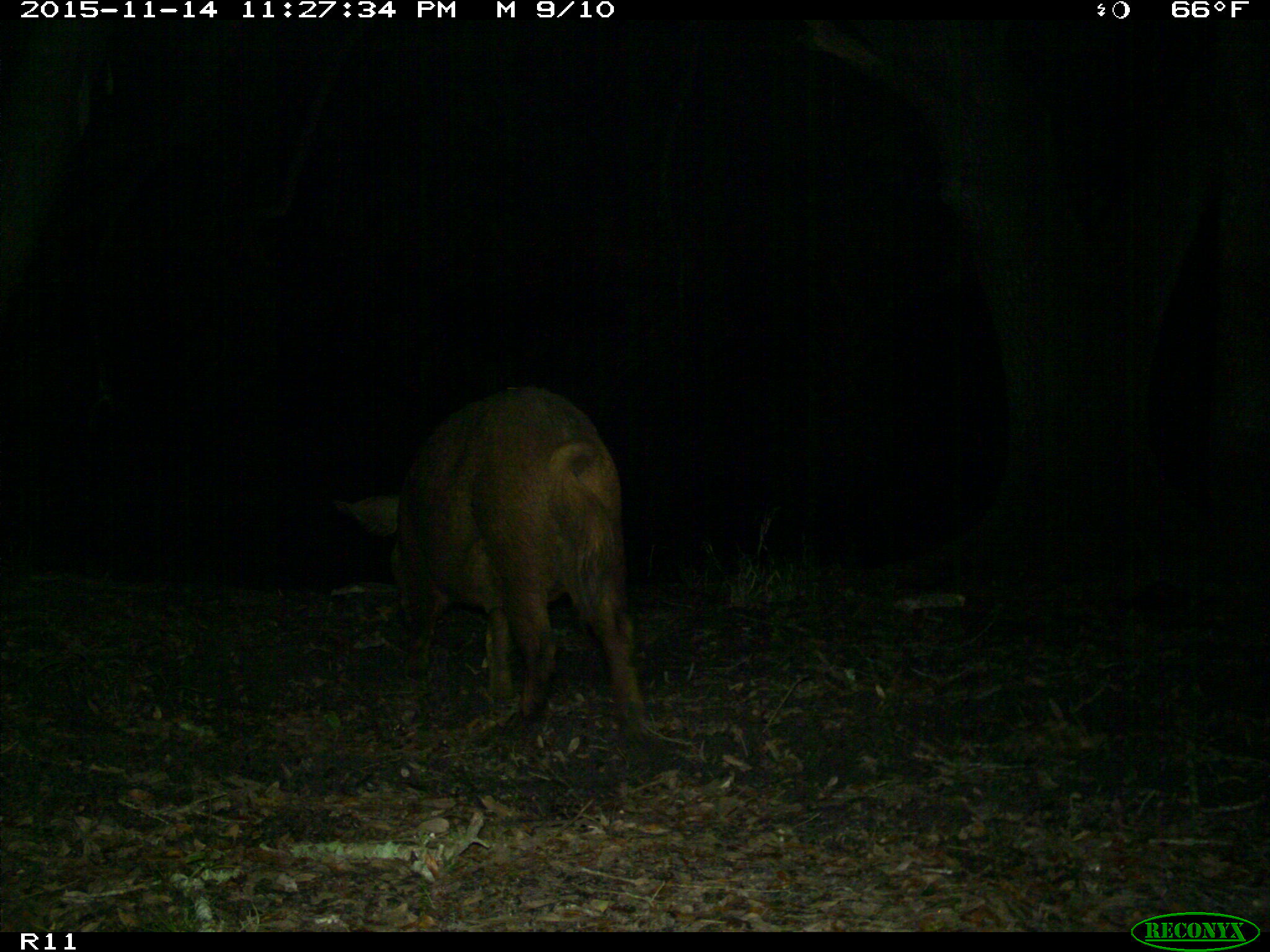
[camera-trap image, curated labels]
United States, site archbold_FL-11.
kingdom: Animalia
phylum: Chordata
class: Mammalia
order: Artiodactyla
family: Suidae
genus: Sus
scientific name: Sus scrofa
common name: wild boar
Sus scrofa (wild boar).